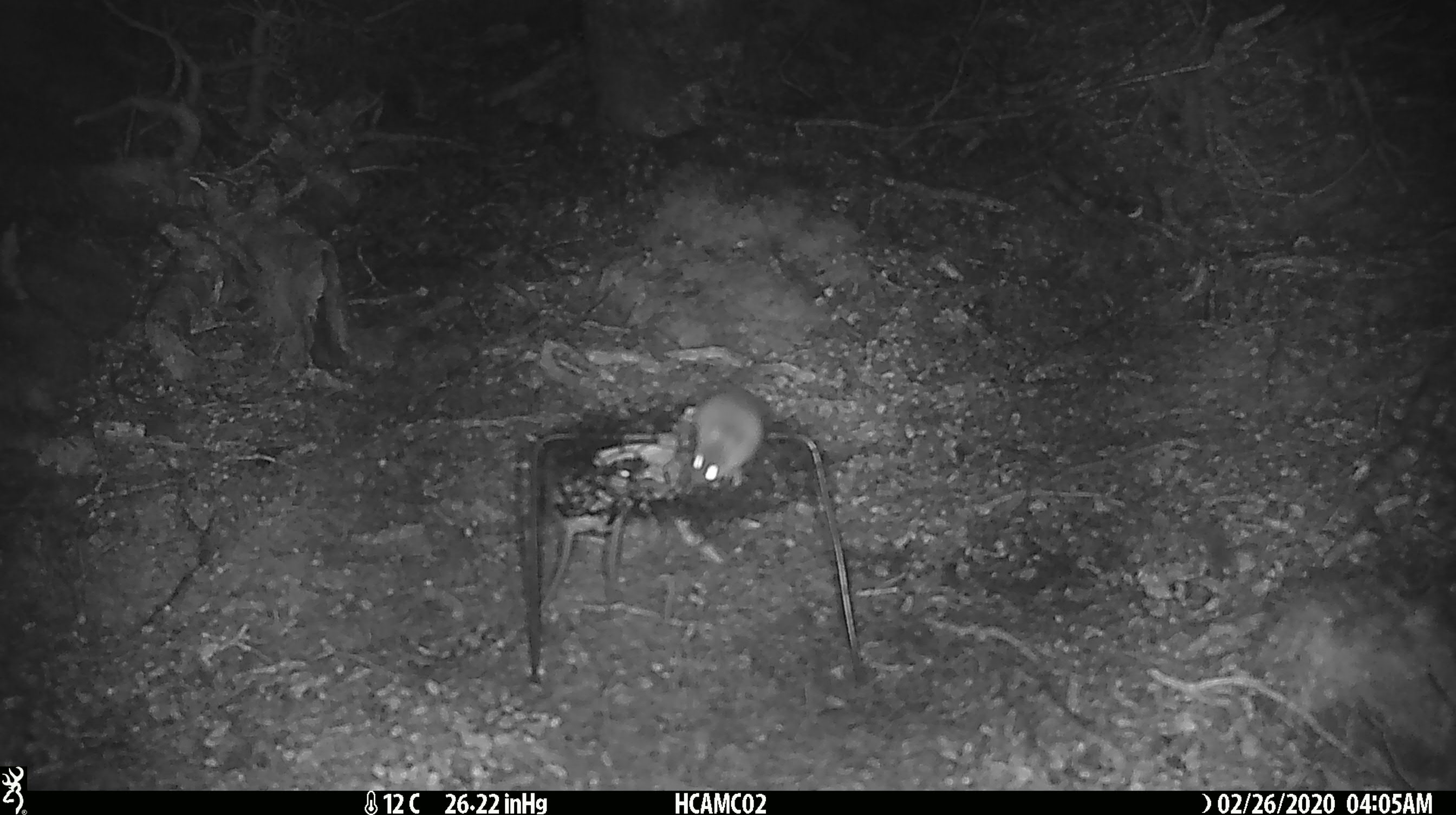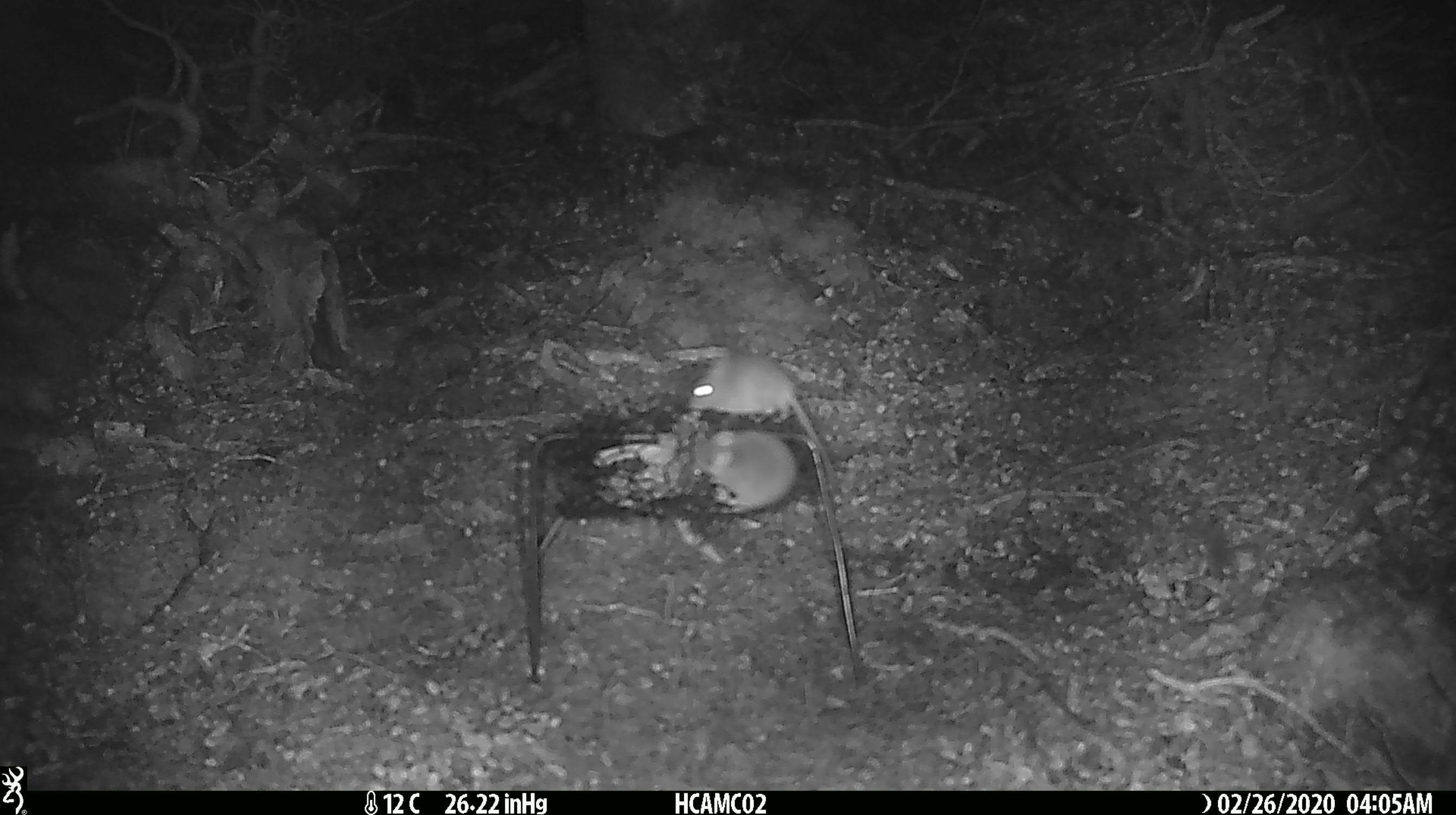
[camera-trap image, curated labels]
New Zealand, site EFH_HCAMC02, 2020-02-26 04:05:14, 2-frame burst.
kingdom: Animalia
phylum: Chordata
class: Mammalia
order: Rodentia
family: Muridae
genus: Mus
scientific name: Mus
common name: mouse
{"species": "mouse (Mus)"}